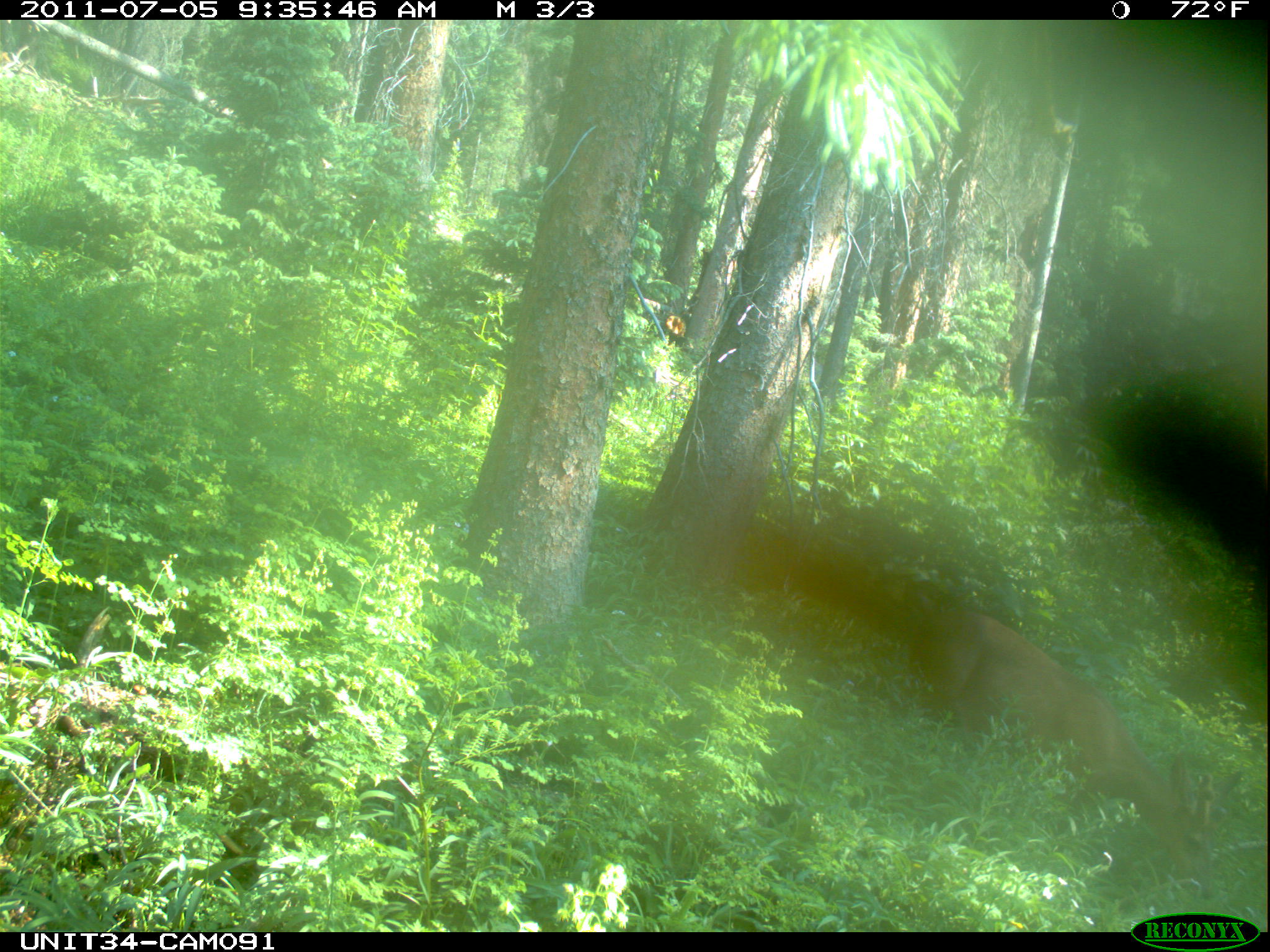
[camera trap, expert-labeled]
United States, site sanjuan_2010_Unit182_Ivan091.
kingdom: Animalia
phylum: Chordata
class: Mammalia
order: Artiodactyla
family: Cervidae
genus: Odocoileus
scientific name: Odocoileus hemionus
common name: mule deer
Odocoileus hemionus (mule deer).